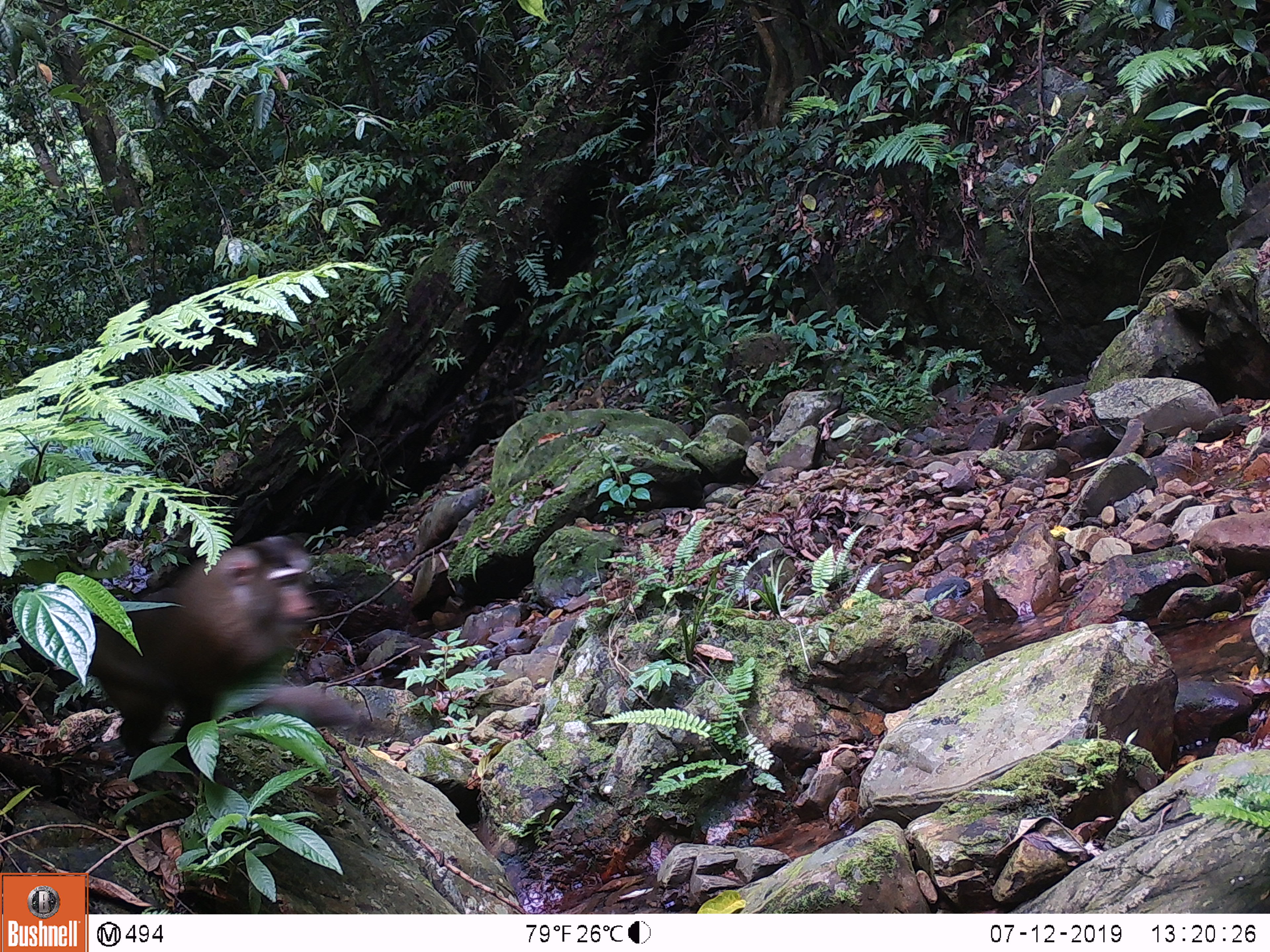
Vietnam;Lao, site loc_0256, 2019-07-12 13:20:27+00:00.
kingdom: Animalia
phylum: Chordata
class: Mammalia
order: Primates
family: Cercopithecidae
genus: Macaca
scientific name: Macaca nemestrina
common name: pig-tailed macaque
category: pig tailed macaque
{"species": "pig tailed macaque (pig-tailed macaque) (Macaca nemestrina)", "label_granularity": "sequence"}